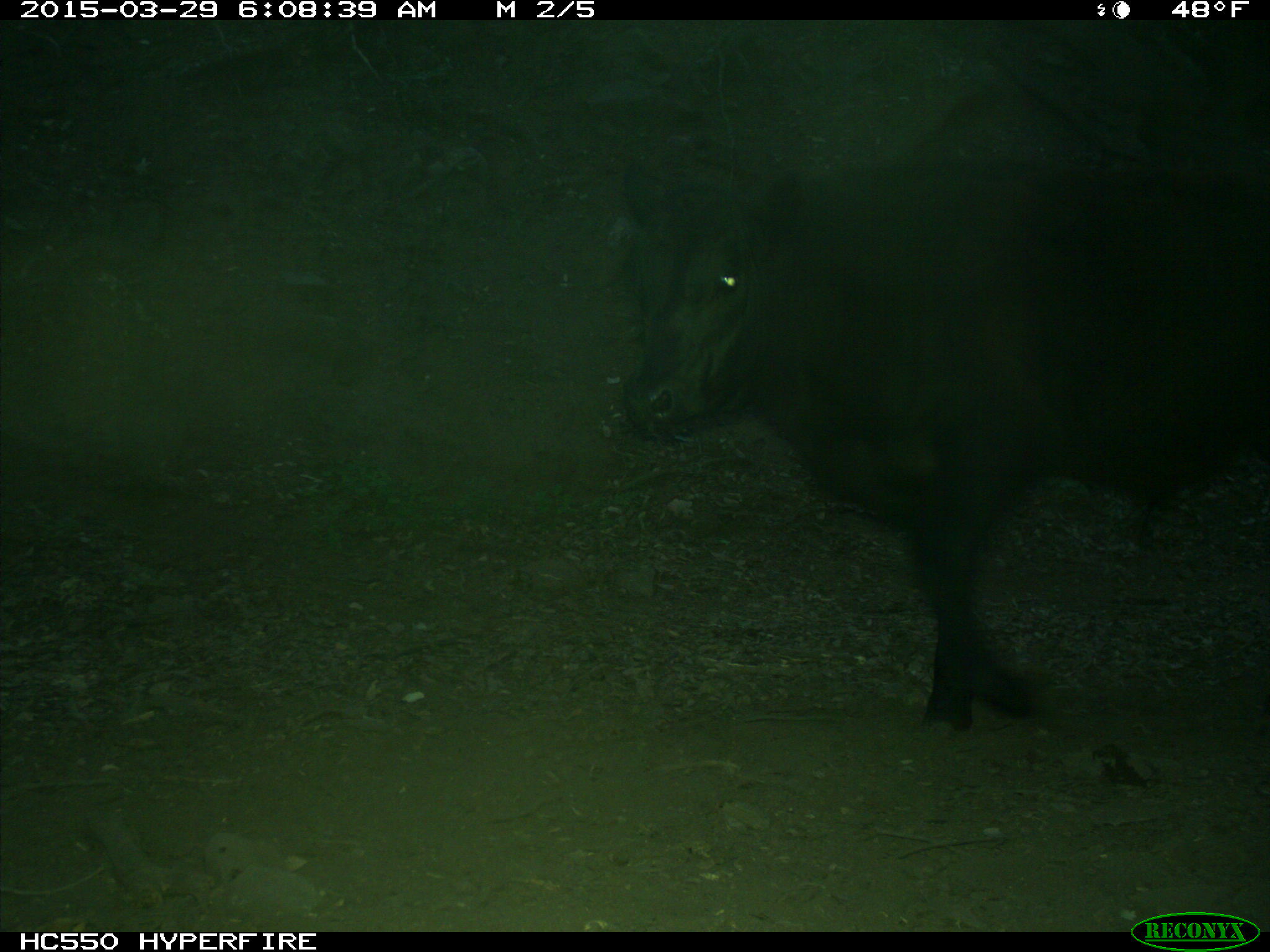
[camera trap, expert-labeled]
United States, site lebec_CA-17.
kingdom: Animalia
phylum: Chordata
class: Mammalia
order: Artiodactyla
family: Bovidae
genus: Bos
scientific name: Bos taurus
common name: domestic cow